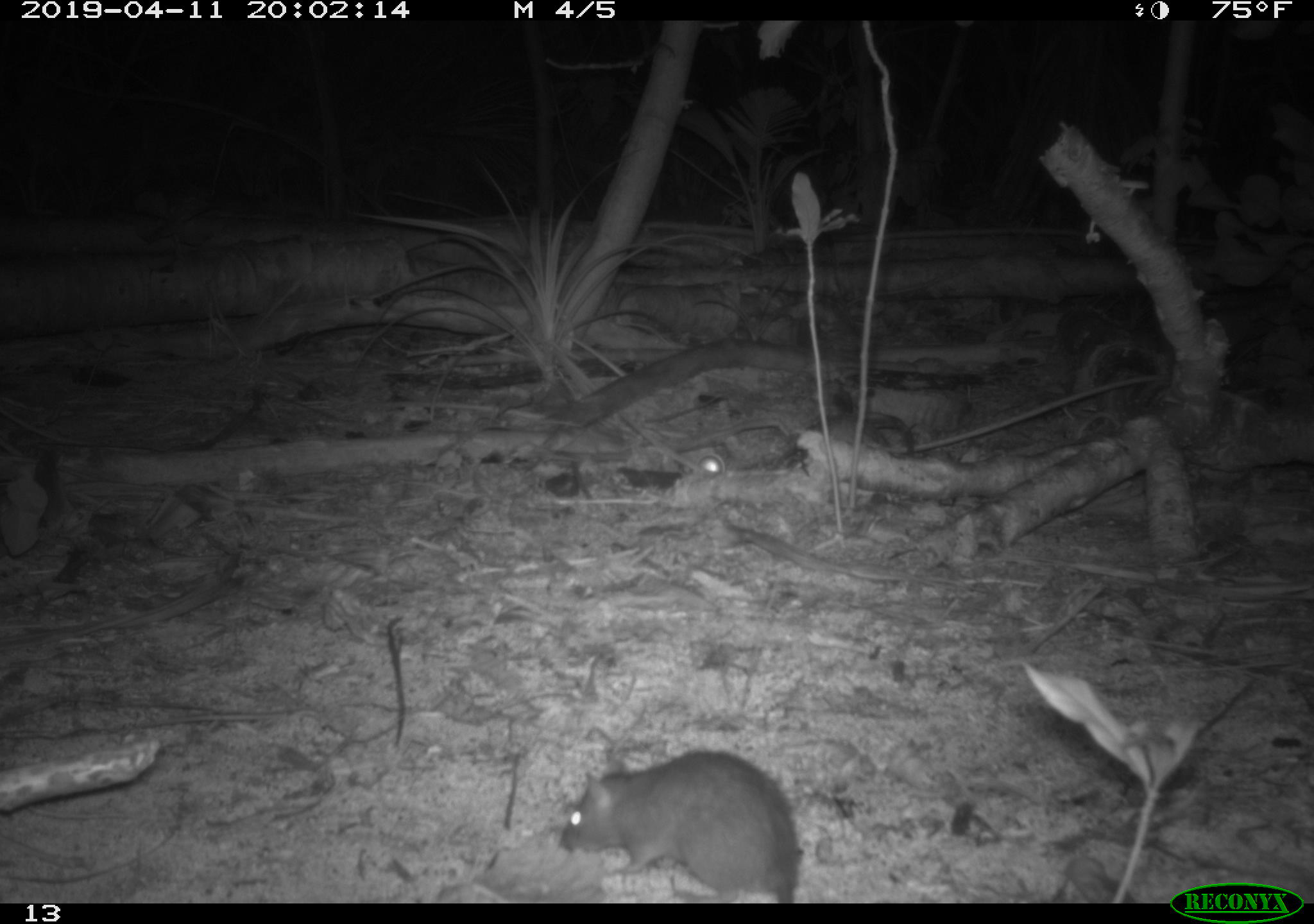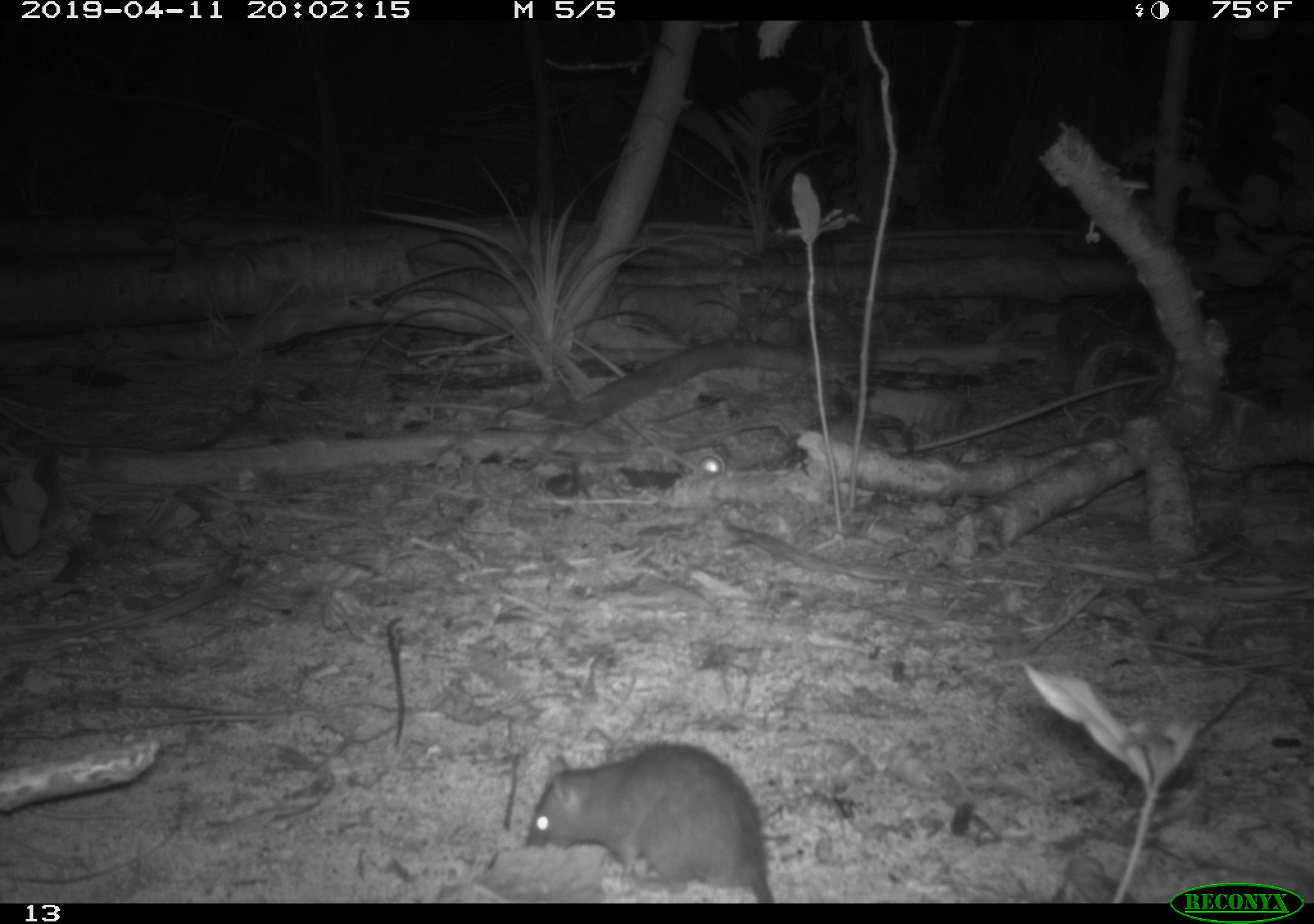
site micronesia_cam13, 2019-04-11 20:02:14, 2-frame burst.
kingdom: Animalia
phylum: Chordata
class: Mammalia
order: Rodentia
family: Muridae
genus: Rattus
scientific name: Rattus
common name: rat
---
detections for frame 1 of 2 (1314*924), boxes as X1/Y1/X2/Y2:
rat: 554/750/800/902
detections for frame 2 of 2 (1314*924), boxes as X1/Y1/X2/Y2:
rat: 520/743/773/900